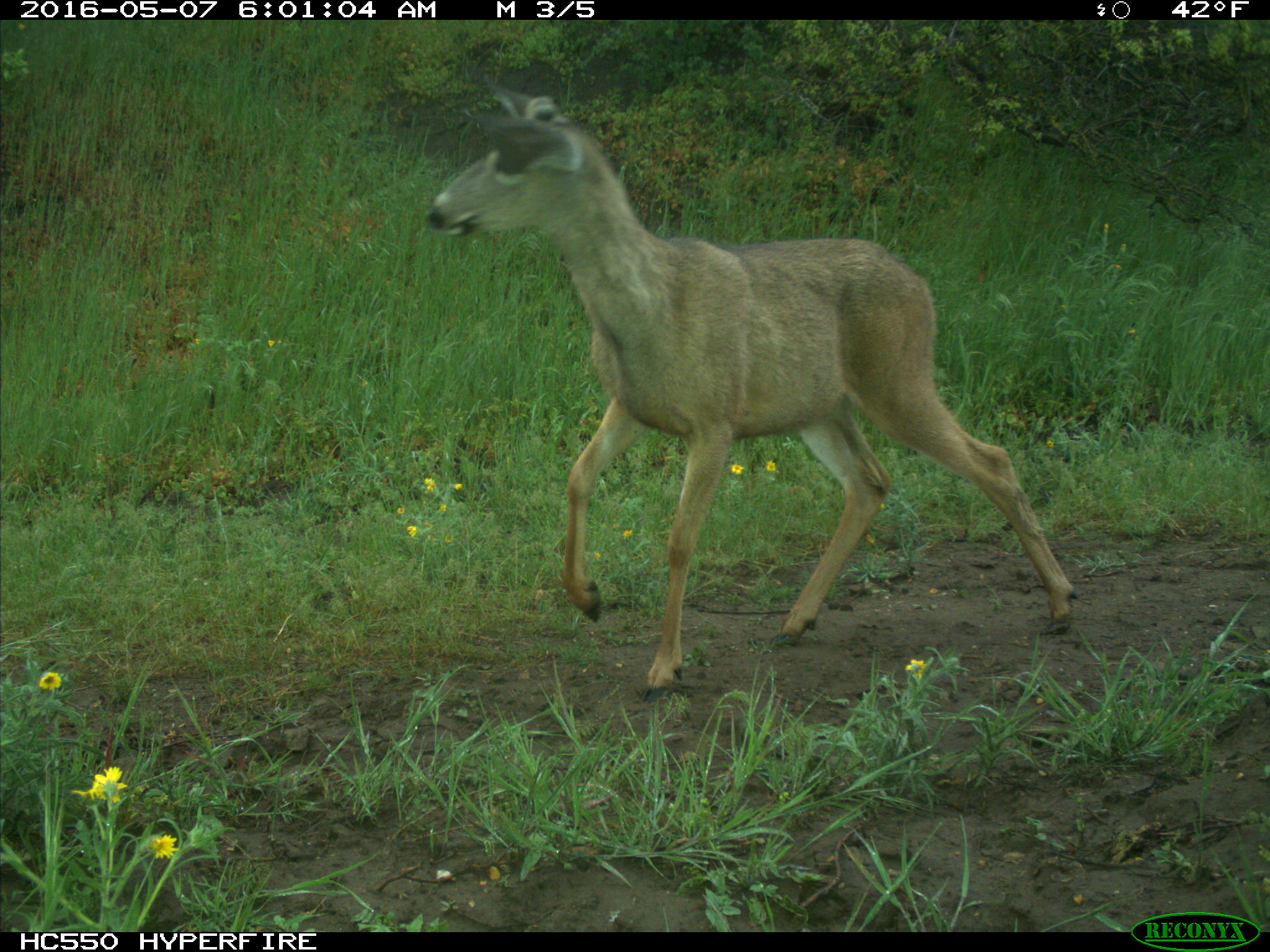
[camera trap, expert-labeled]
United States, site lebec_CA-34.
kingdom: Animalia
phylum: Chordata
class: Mammalia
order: Artiodactyla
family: Cervidae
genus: Odocoileus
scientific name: Odocoileus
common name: deer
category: unidentified deer